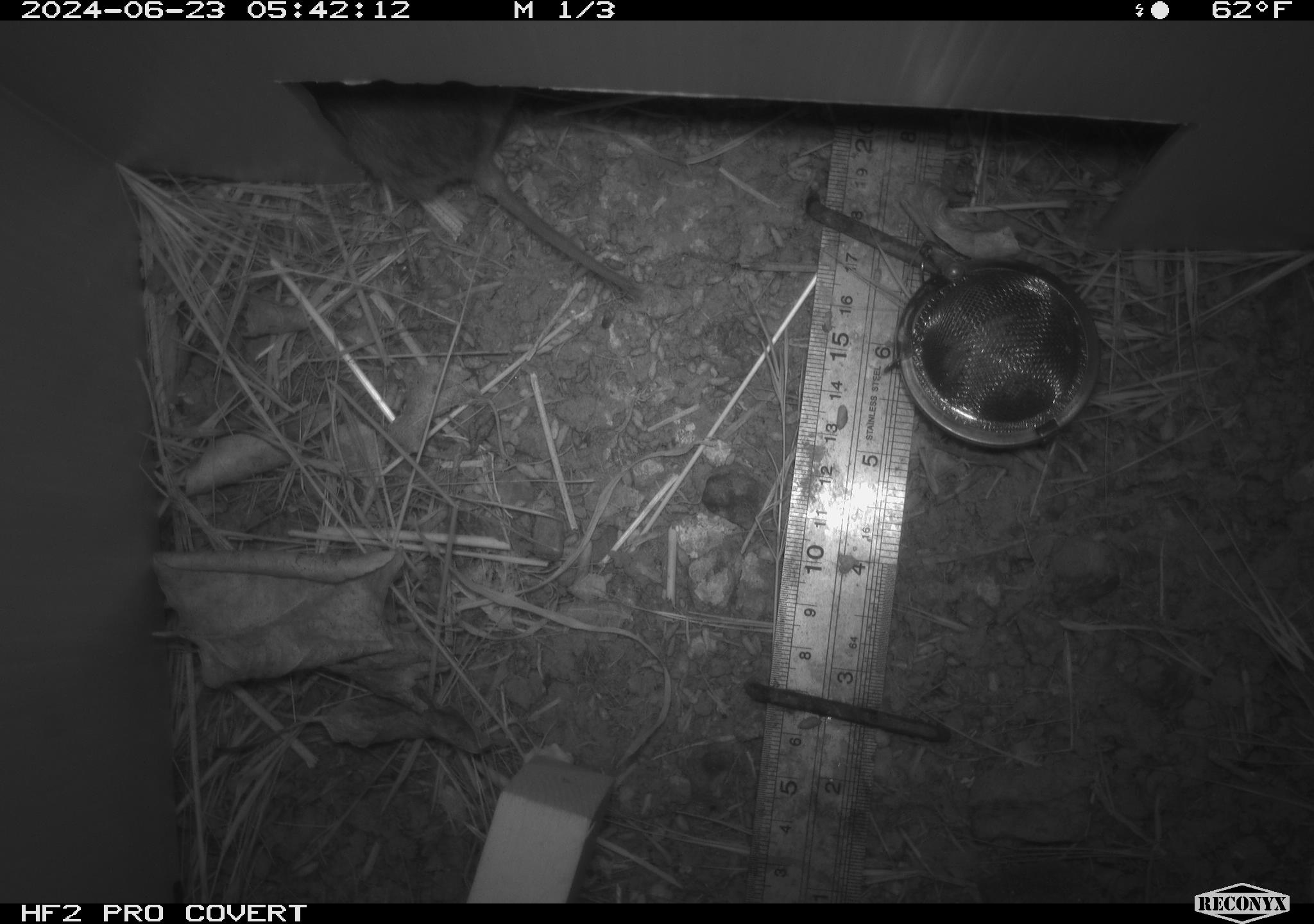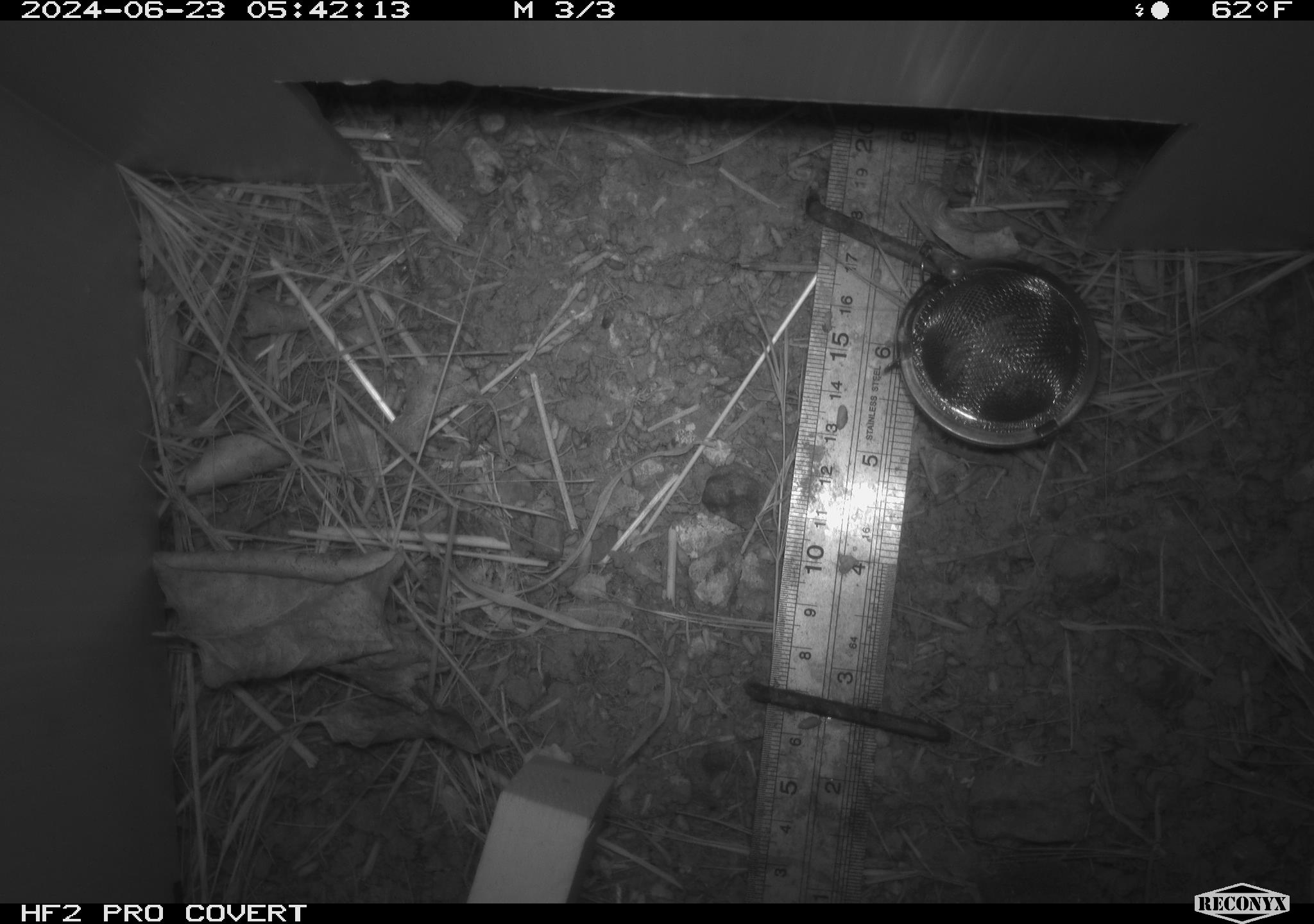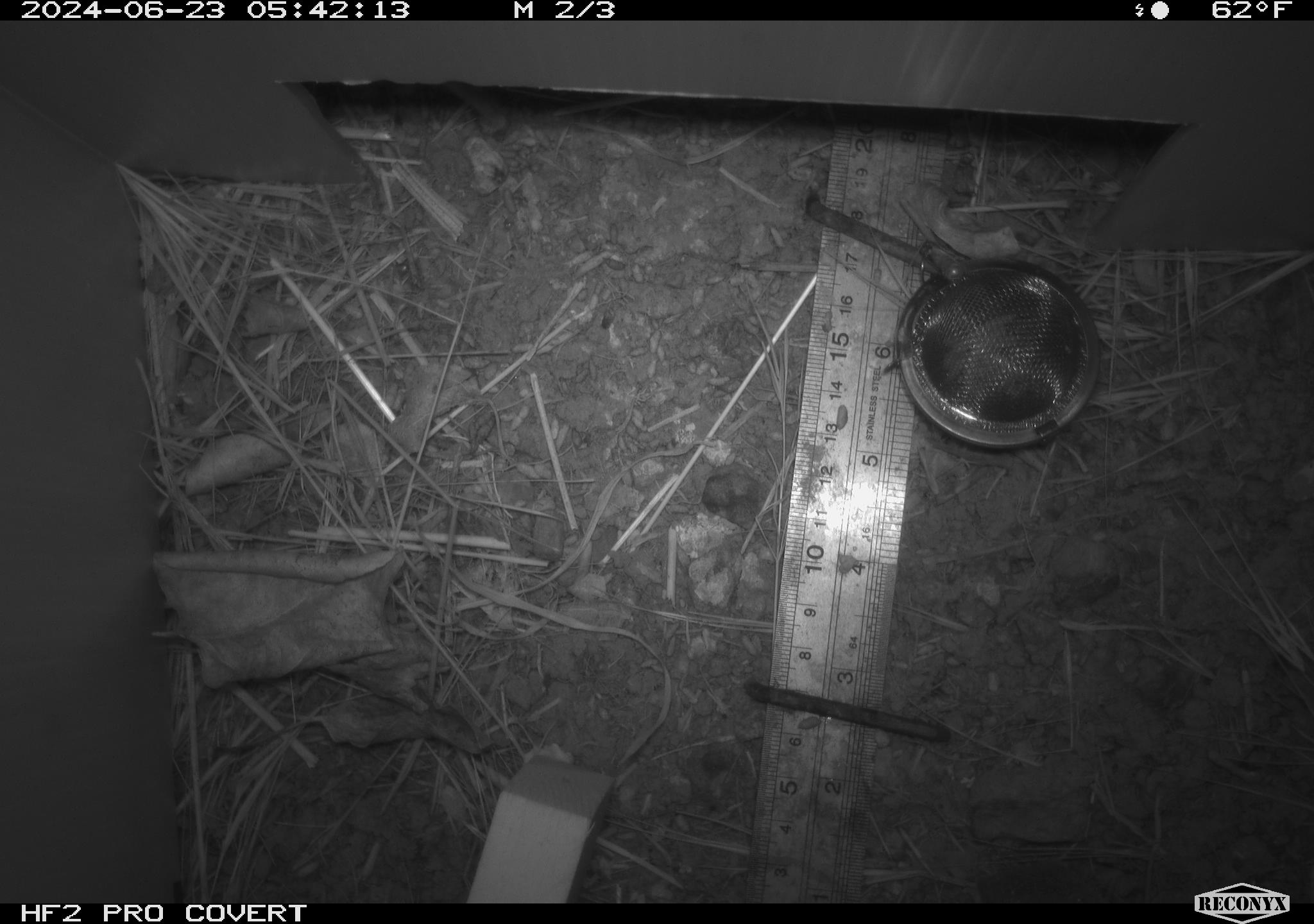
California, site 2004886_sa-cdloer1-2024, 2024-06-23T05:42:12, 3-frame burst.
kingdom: Animalia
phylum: Chordata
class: Mammalia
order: Rodentia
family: Cricetidae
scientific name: Arvicolinae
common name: voles, lemmings, and muskrats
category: arvicolinae subfamily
Arvicolinae subfamily (voles, lemmings, and muskrats) (Arvicolinae).